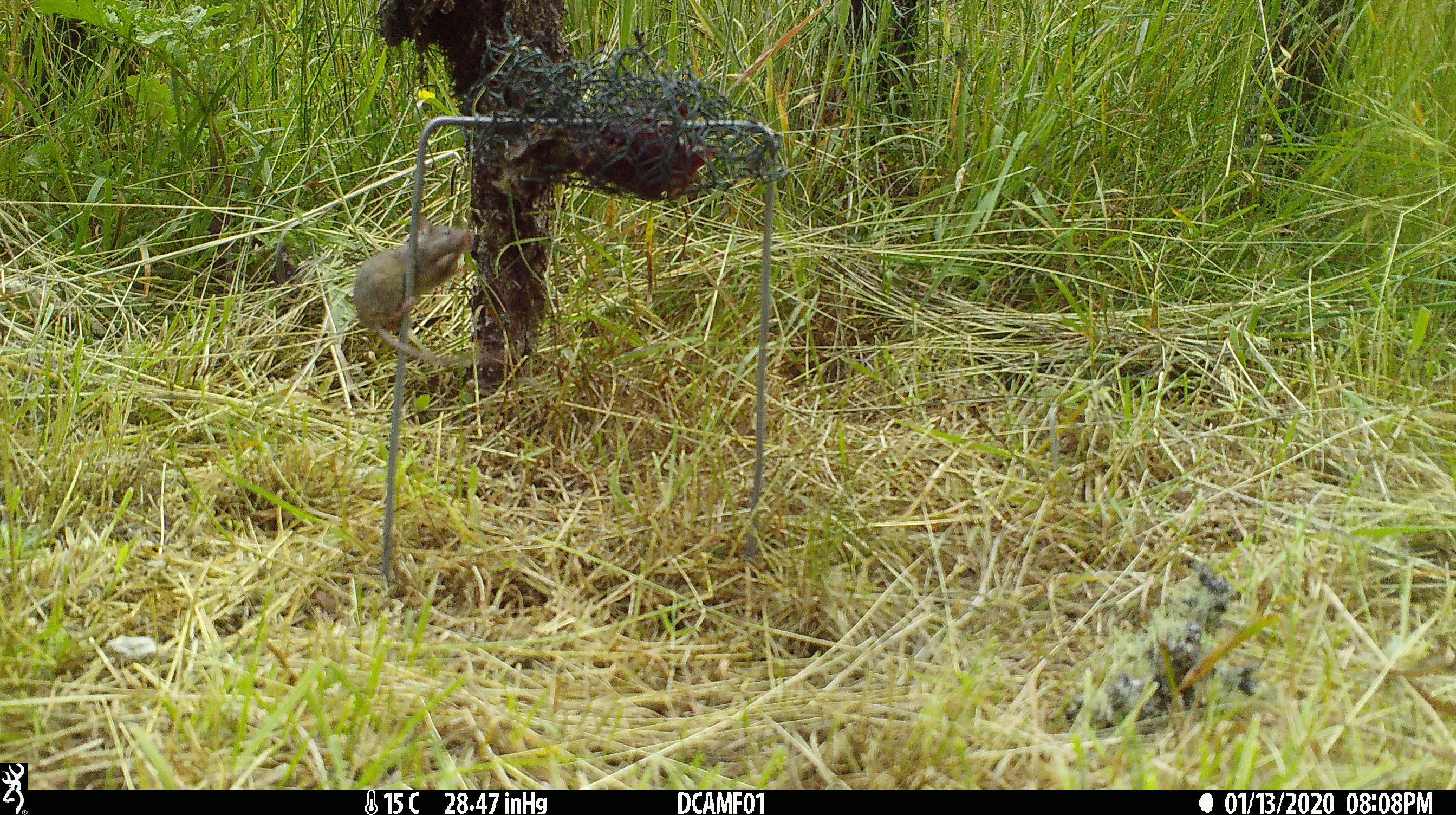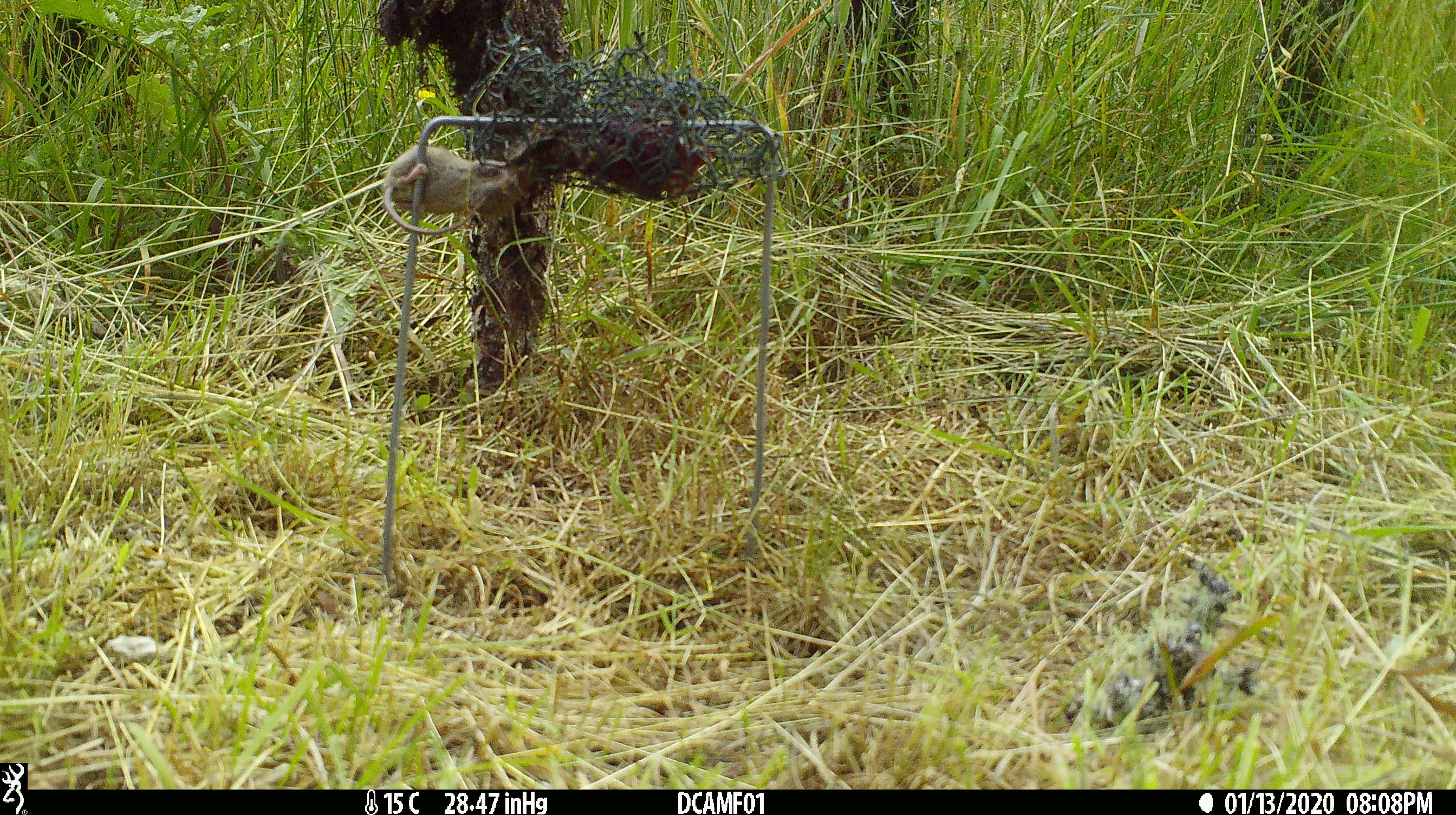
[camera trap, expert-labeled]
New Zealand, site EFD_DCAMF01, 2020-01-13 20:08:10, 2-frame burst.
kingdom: Animalia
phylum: Chordata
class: Mammalia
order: Rodentia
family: Muridae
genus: Mus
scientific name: Mus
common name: mouse